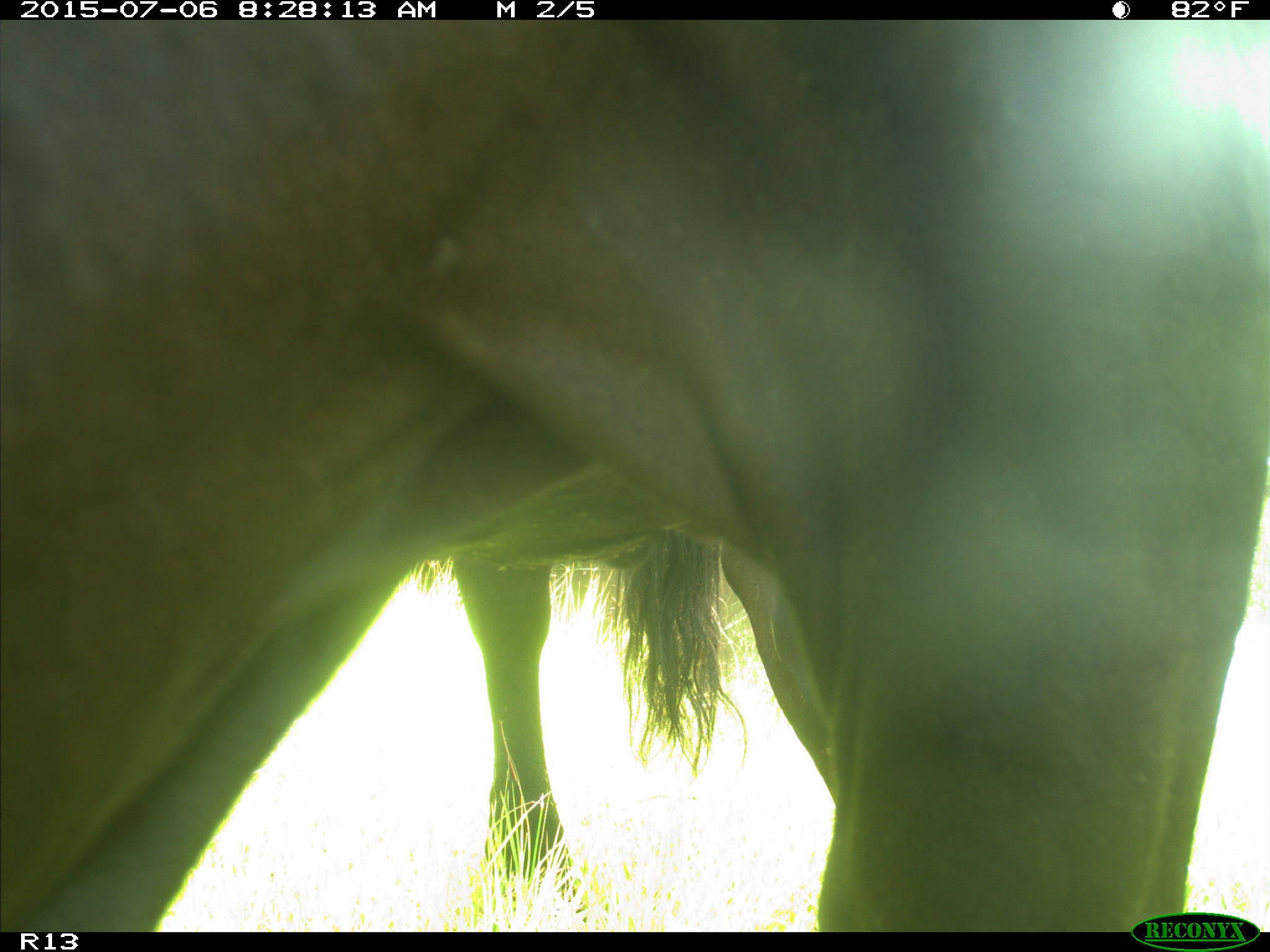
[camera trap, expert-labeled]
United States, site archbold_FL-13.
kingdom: Animalia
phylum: Chordata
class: Mammalia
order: Artiodactyla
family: Bovidae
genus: Bos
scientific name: Bos taurus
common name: domestic cow